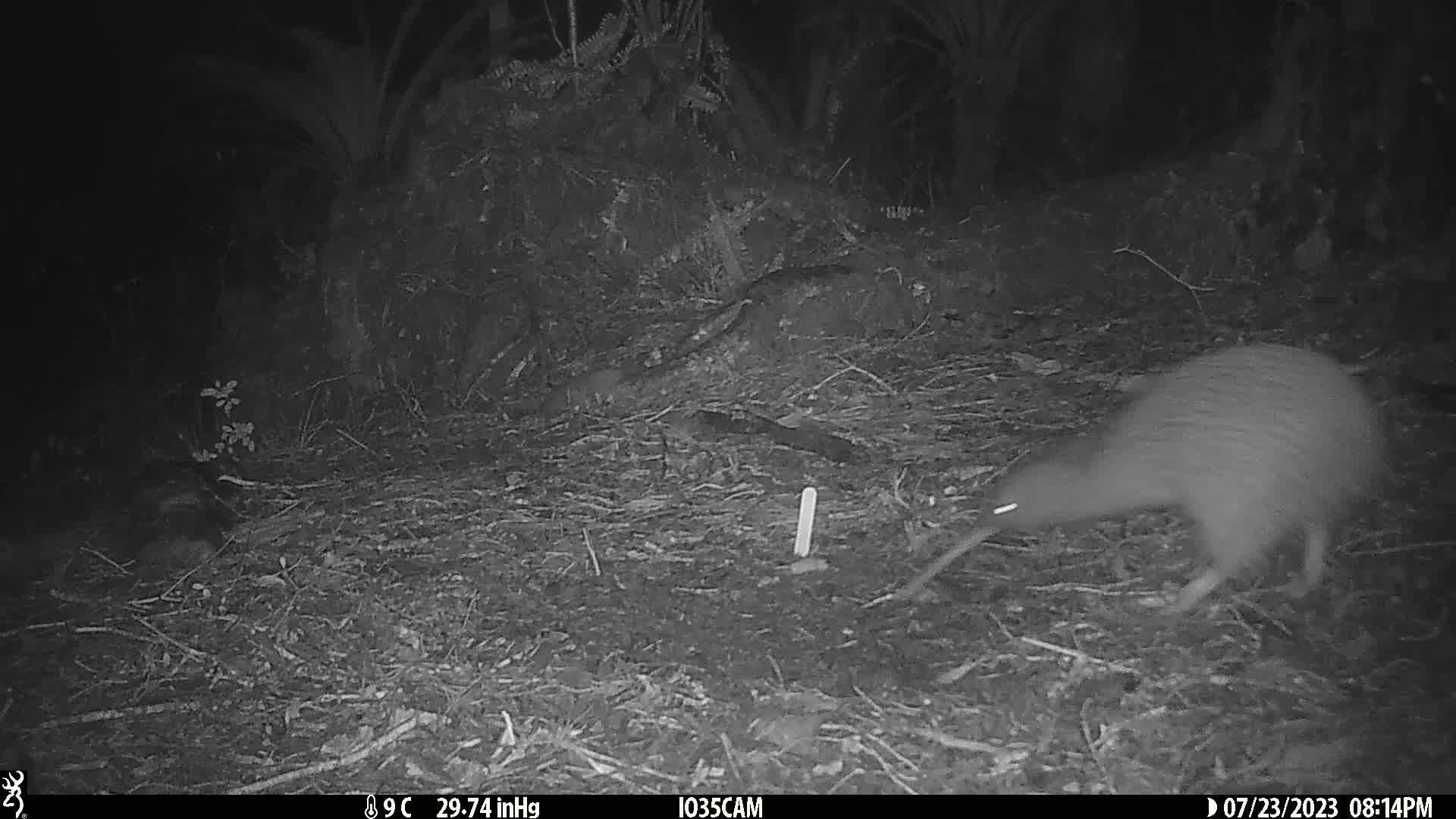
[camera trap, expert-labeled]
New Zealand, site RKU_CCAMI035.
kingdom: Animalia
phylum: Chordata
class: Aves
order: Apterygiformes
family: Apterygidae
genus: Apteryx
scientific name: Apteryx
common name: kiwi